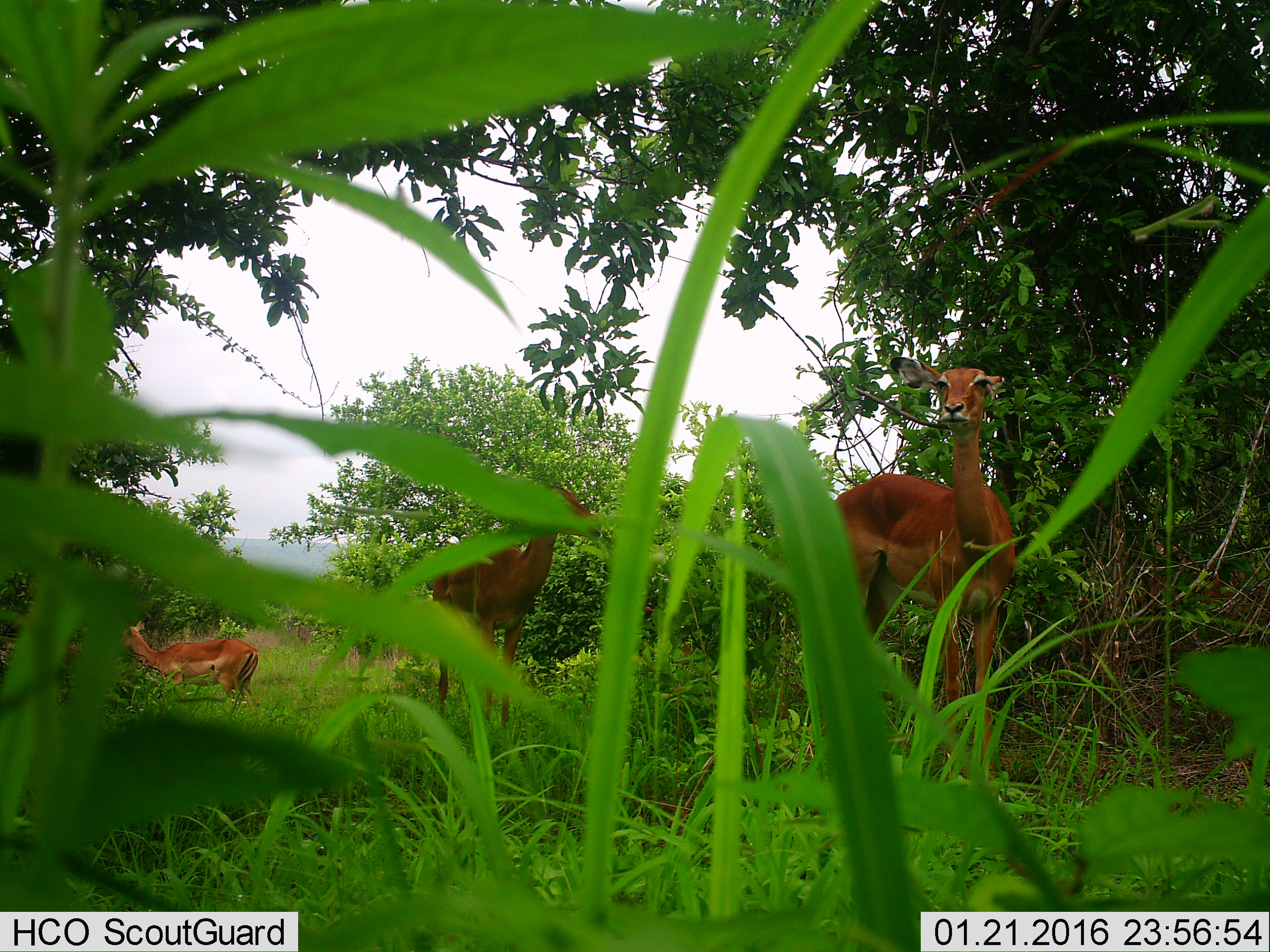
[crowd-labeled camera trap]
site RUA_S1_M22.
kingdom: Animalia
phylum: Chordata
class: Mammalia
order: Artiodactyla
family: Bovidae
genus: Aepyceros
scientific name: Aepyceros melampus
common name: impala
Impala (Aepyceros melampus), count 3. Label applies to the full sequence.